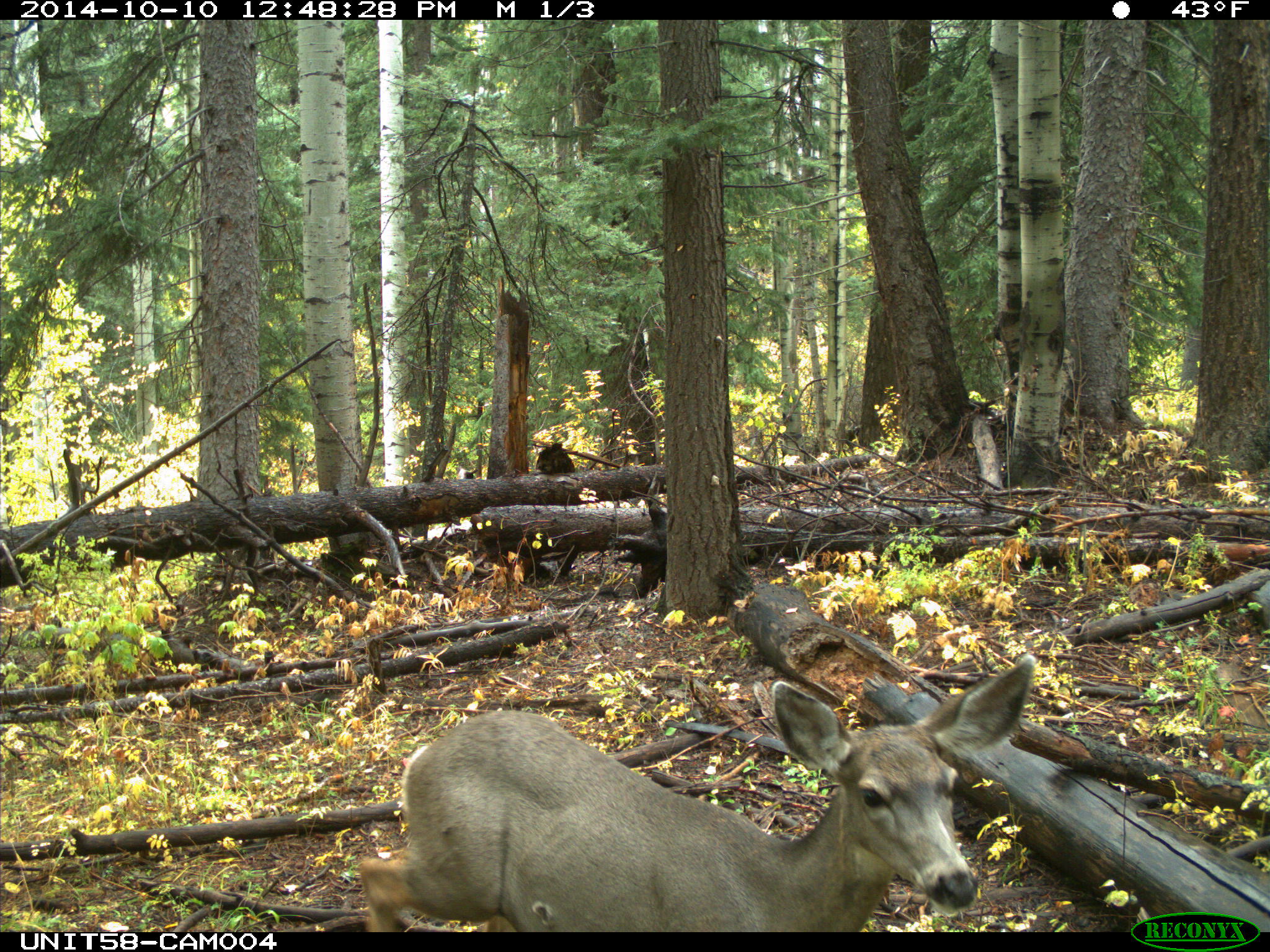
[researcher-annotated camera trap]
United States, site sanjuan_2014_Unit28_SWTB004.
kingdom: Animalia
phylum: Chordata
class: Mammalia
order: Artiodactyla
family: Cervidae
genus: Odocoileus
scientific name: Odocoileus hemionus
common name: mule deer